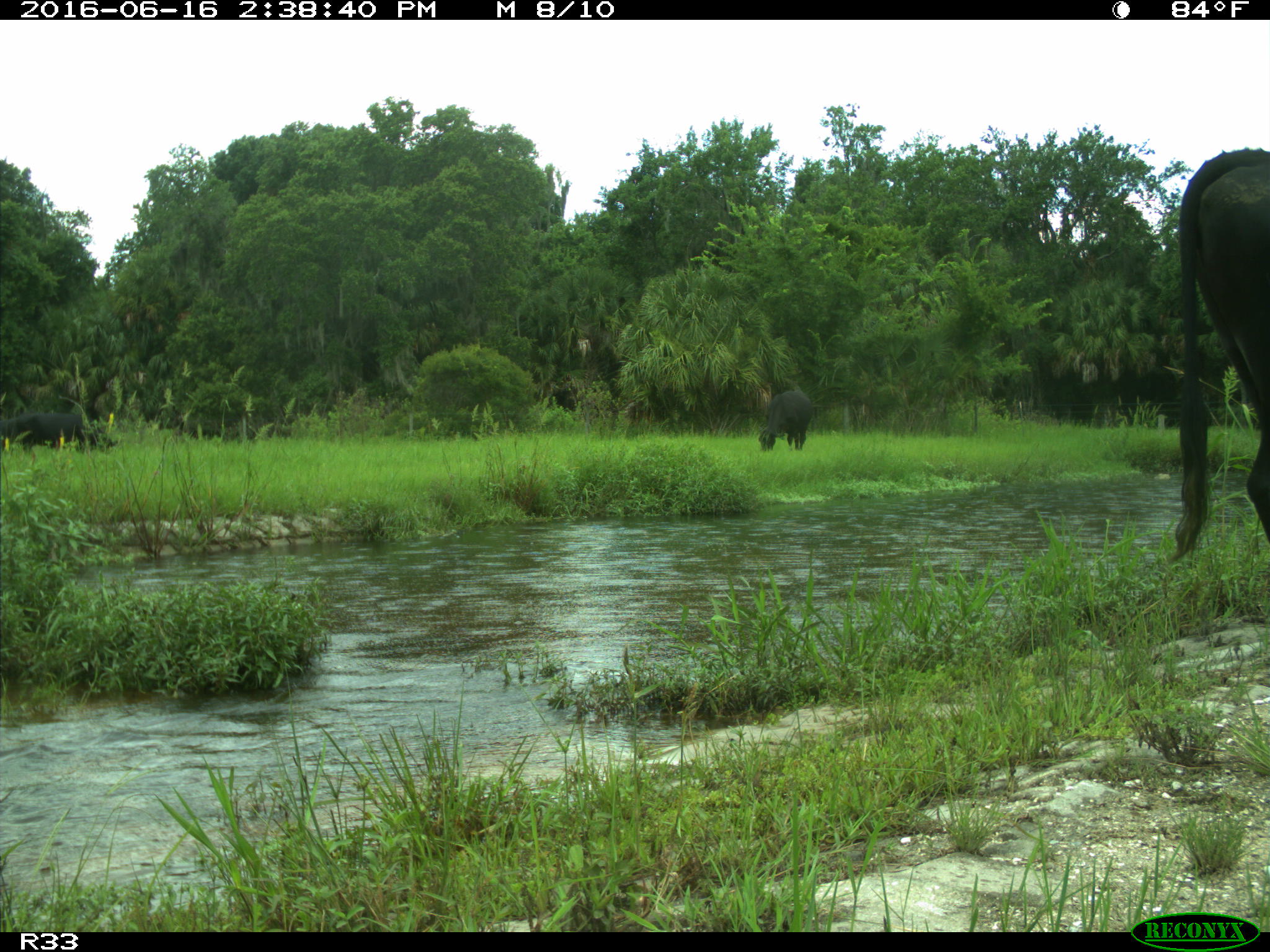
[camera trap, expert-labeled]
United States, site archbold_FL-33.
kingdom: Animalia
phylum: Chordata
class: Mammalia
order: Artiodactyla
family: Bovidae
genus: Bos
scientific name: Bos taurus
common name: domestic cow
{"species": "Bos taurus (domestic cow)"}